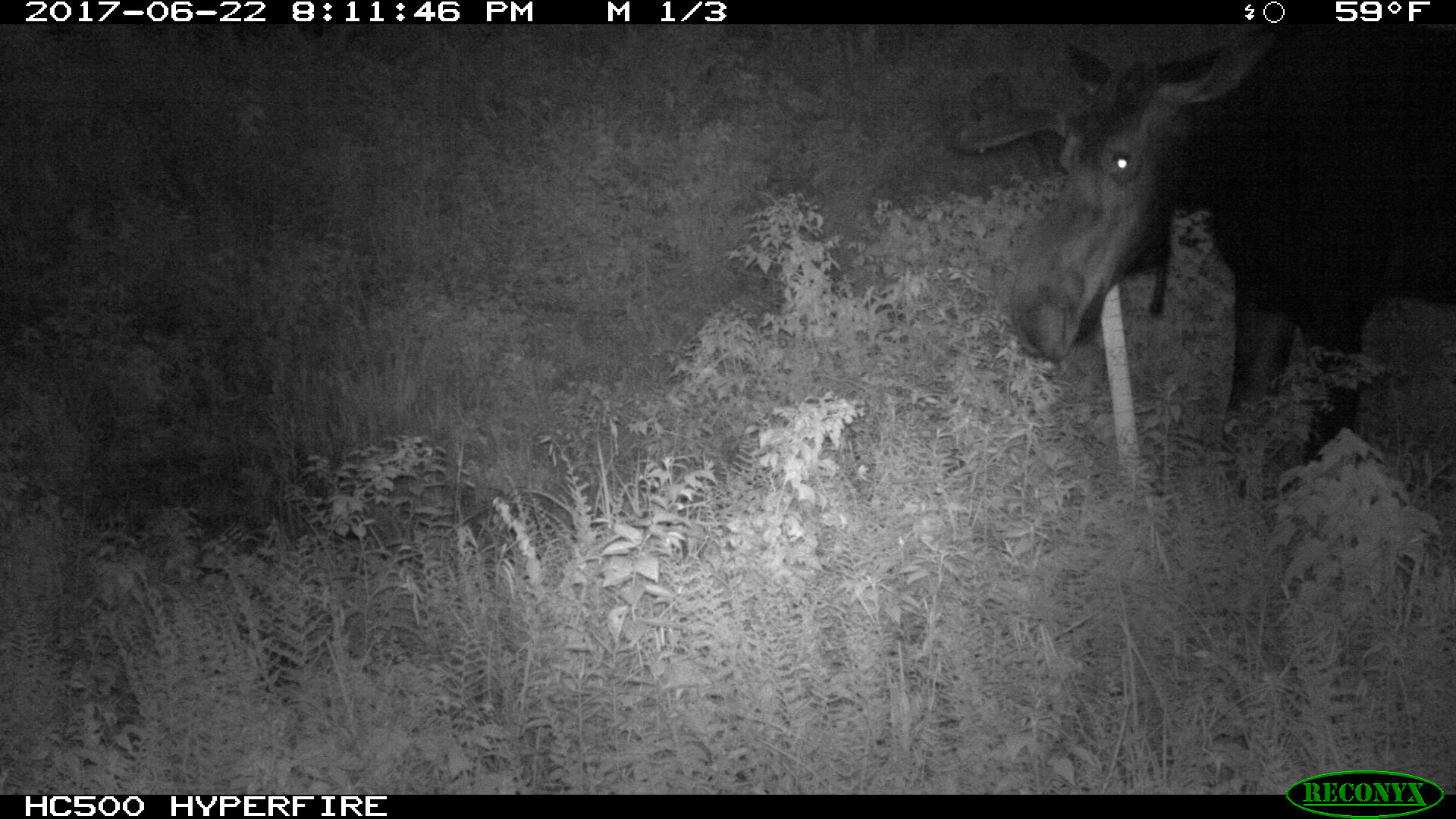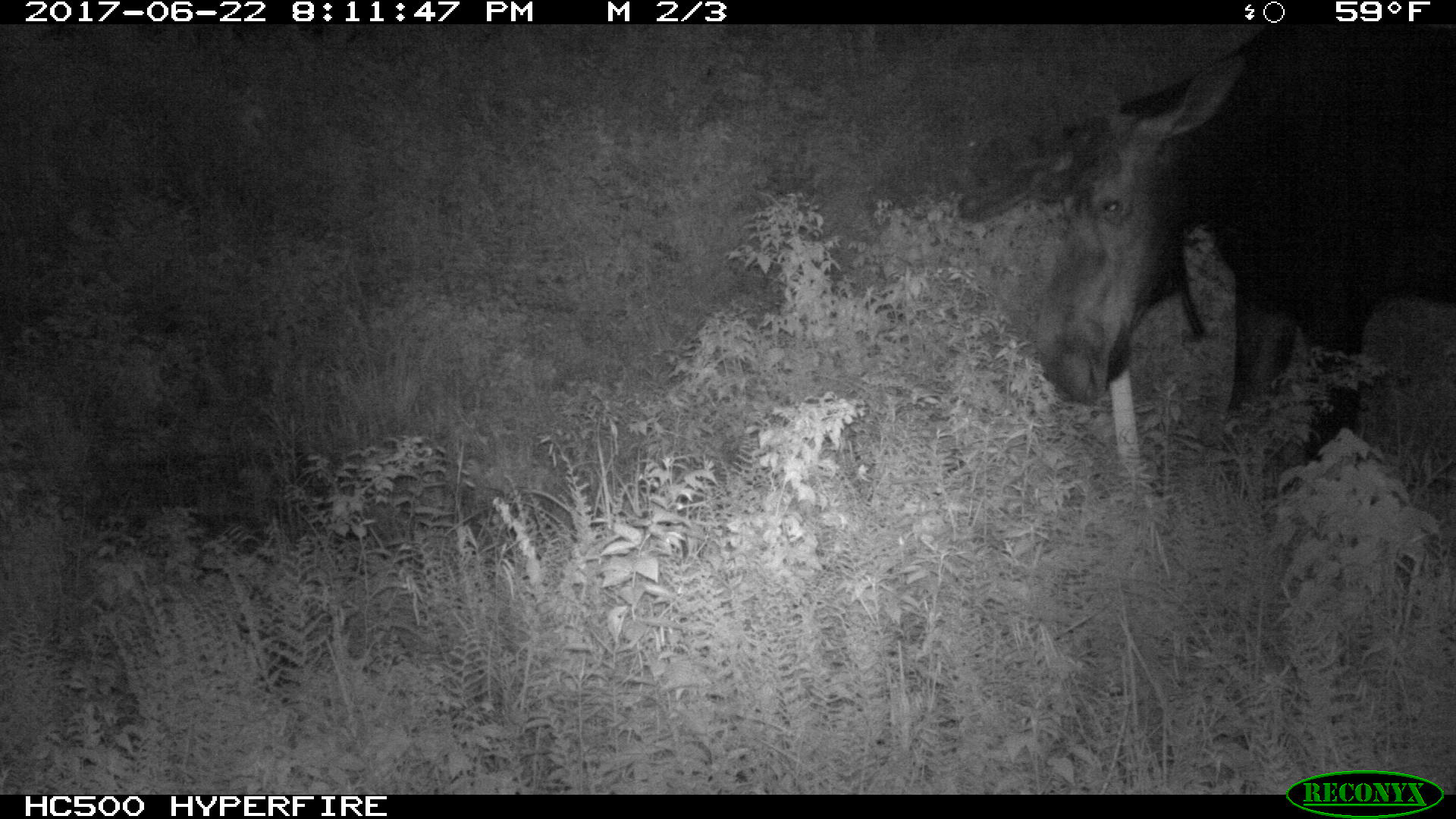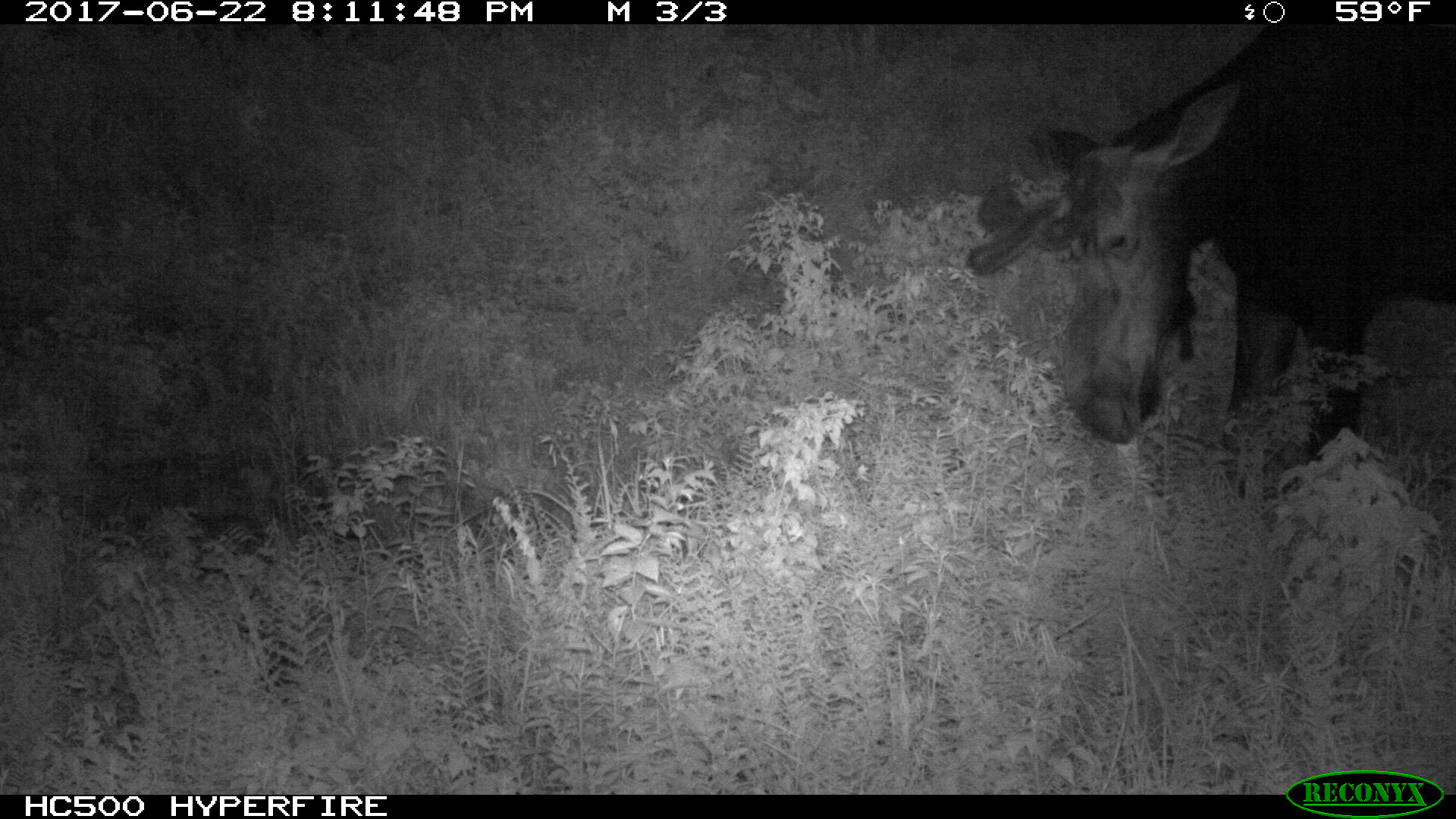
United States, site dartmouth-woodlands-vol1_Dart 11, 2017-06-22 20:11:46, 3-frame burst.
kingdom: Animalia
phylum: Chordata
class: Mammalia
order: Artiodactyla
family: Cervidae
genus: Alces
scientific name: Alces alces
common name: moose